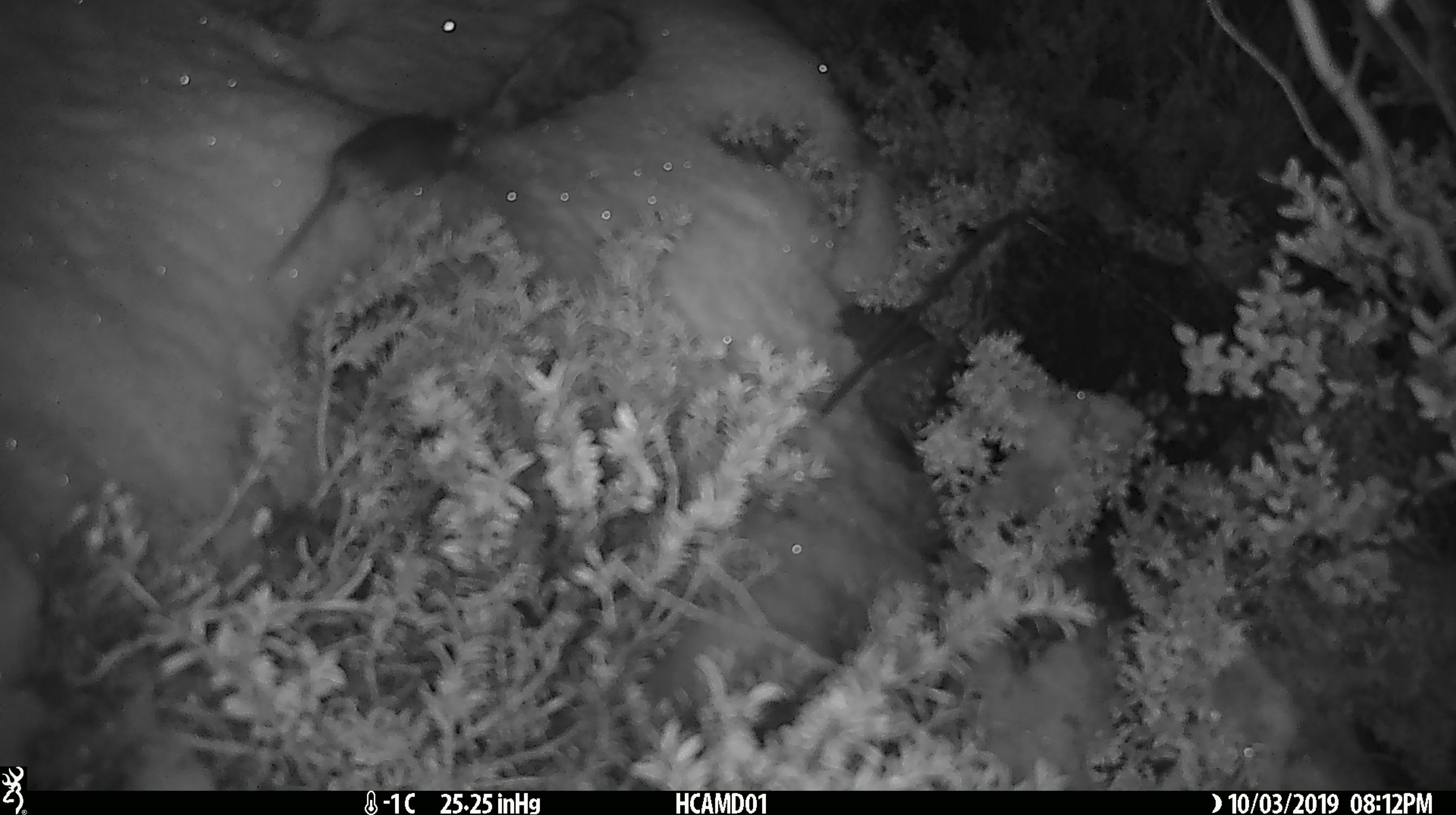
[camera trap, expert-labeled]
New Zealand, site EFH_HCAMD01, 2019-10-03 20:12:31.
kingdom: Animalia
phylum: Chordata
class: Mammalia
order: Rodentia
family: Muridae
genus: Mus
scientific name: Mus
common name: mouse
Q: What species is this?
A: Mouse (Mus).